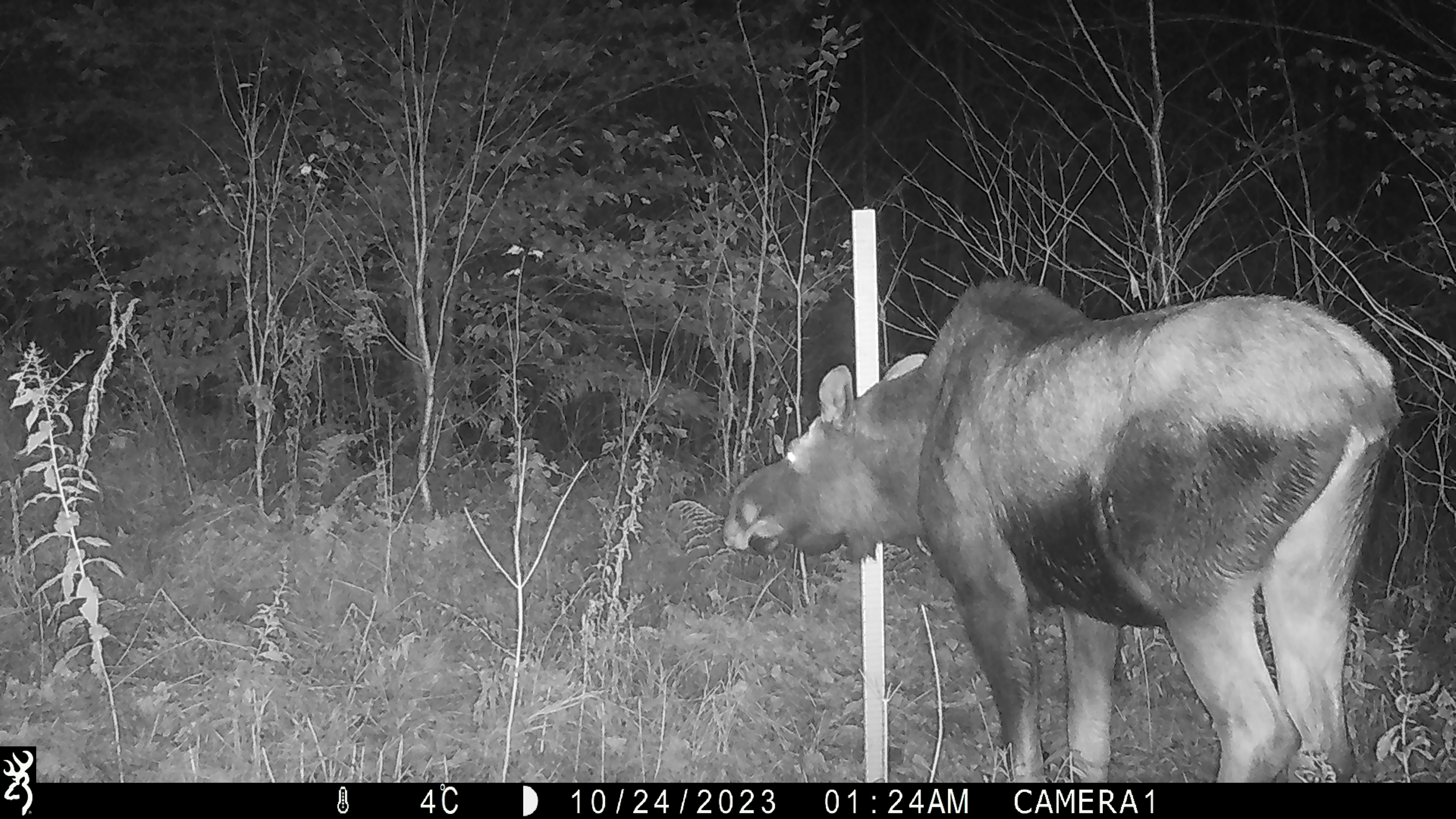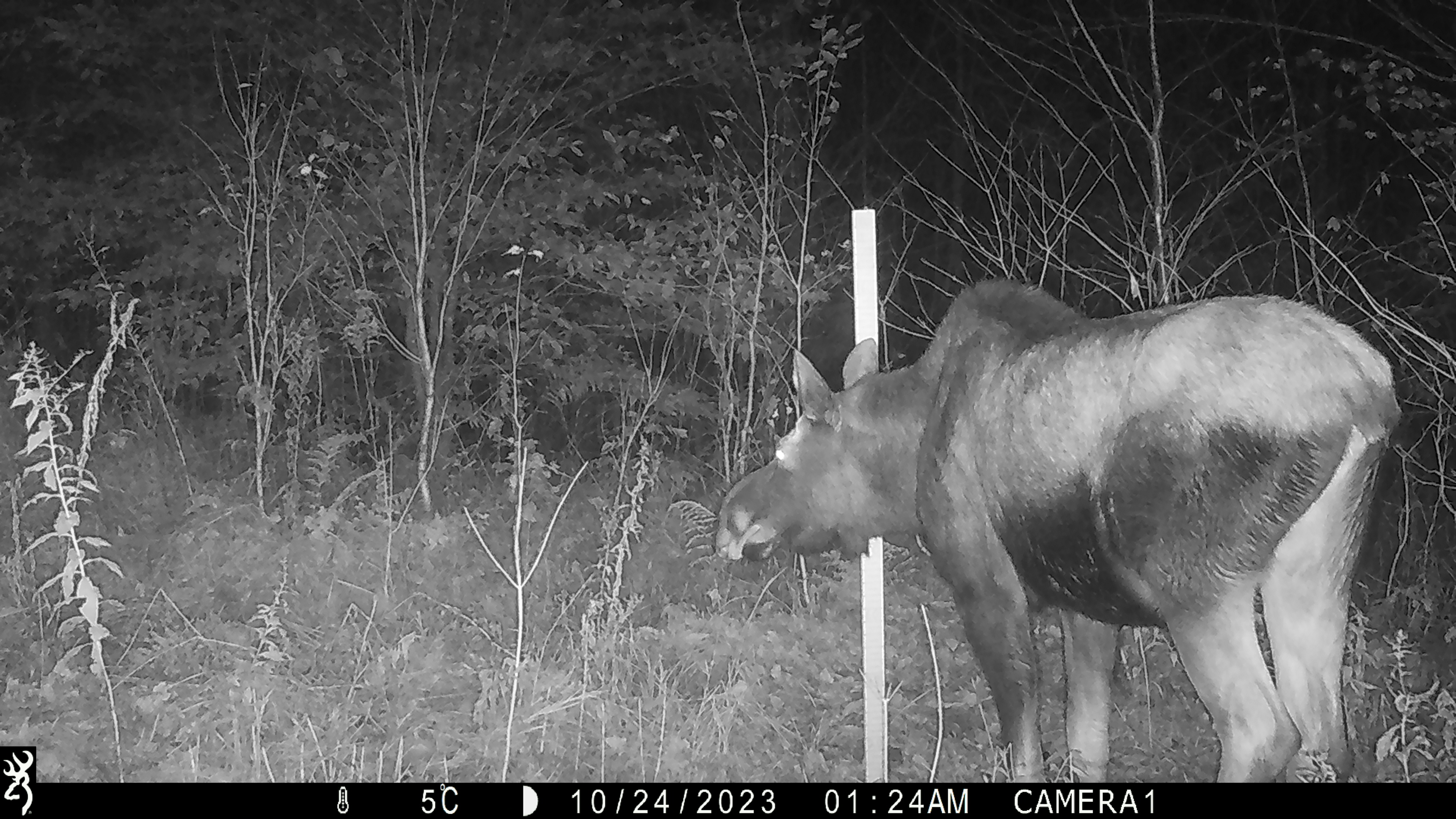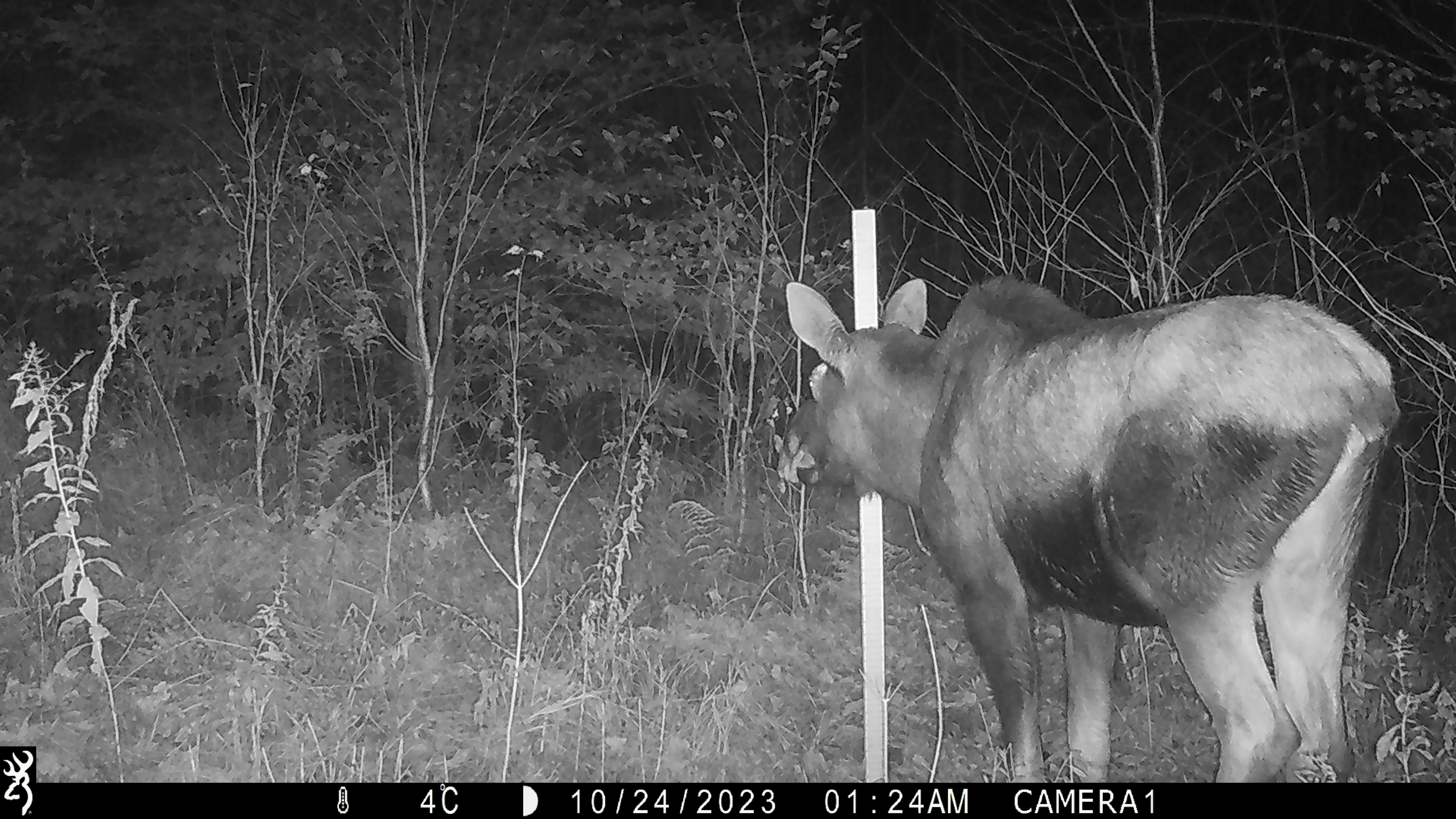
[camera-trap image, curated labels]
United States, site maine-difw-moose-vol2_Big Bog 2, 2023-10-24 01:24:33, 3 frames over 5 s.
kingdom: Animalia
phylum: Chordata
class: Mammalia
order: Artiodactyla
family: Cervidae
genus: Alces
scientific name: Alces alces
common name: moose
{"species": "moose (Alces alces)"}